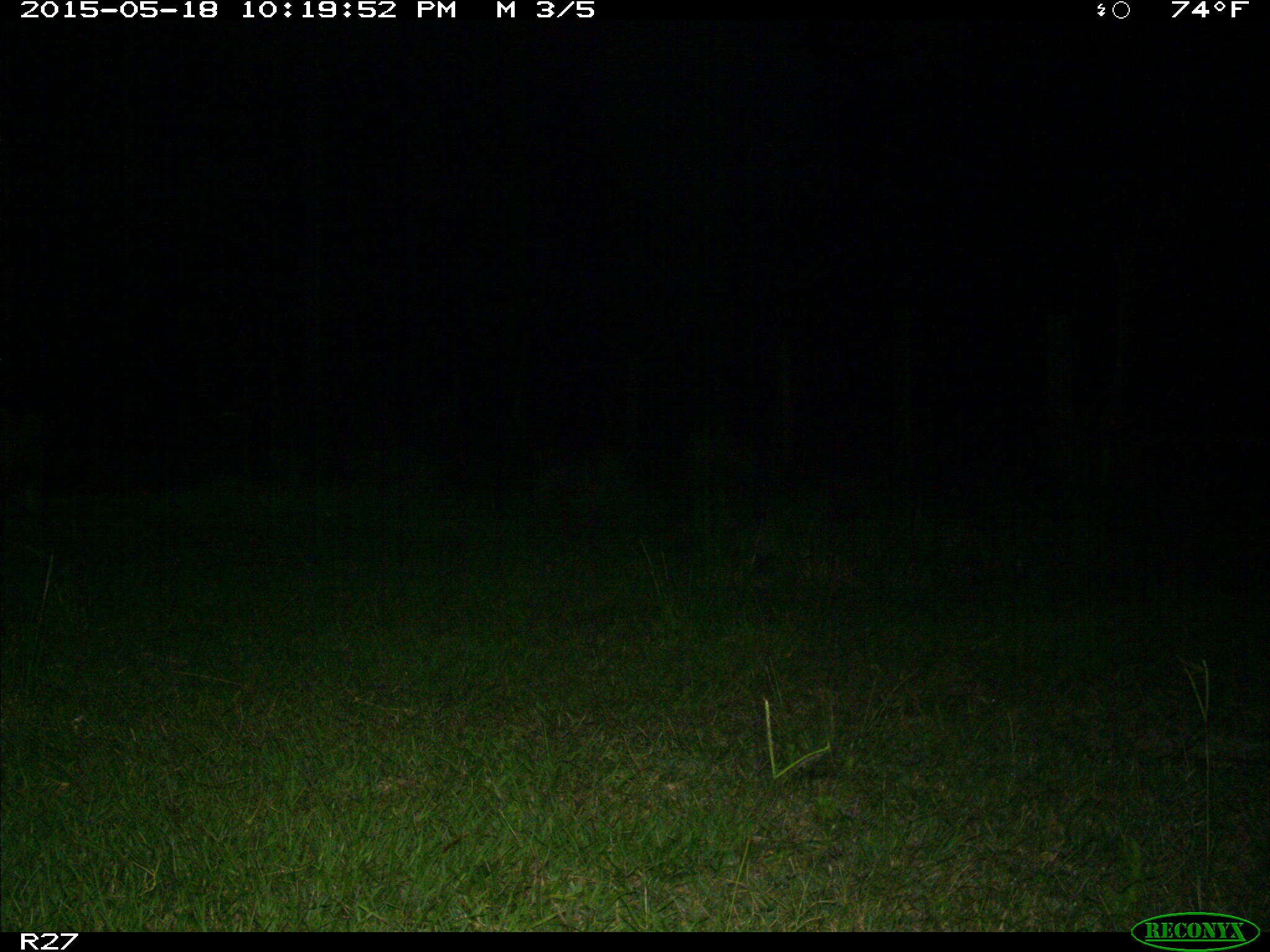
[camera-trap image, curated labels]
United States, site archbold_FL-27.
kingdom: Animalia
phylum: Chordata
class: Mammalia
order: Artiodactyla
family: Suidae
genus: Sus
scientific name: Sus scrofa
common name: wild boar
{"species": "Sus scrofa (wild boar)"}